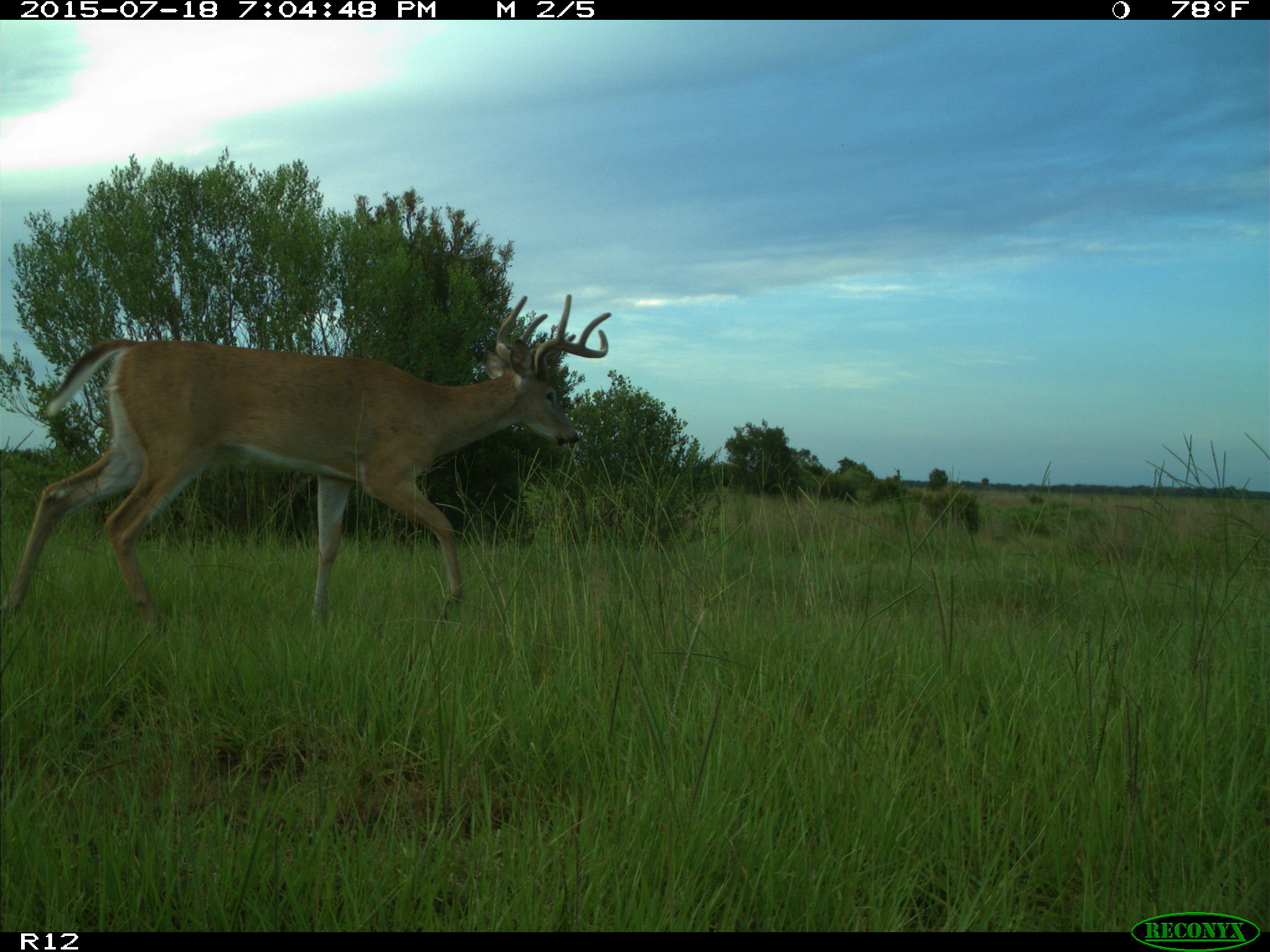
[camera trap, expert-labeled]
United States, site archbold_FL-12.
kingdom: Animalia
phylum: Chordata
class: Mammalia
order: Artiodactyla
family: Cervidae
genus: Odocoileus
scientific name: Odocoileus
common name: deer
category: unidentified deer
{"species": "unidentified deer (deer) (Odocoileus)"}